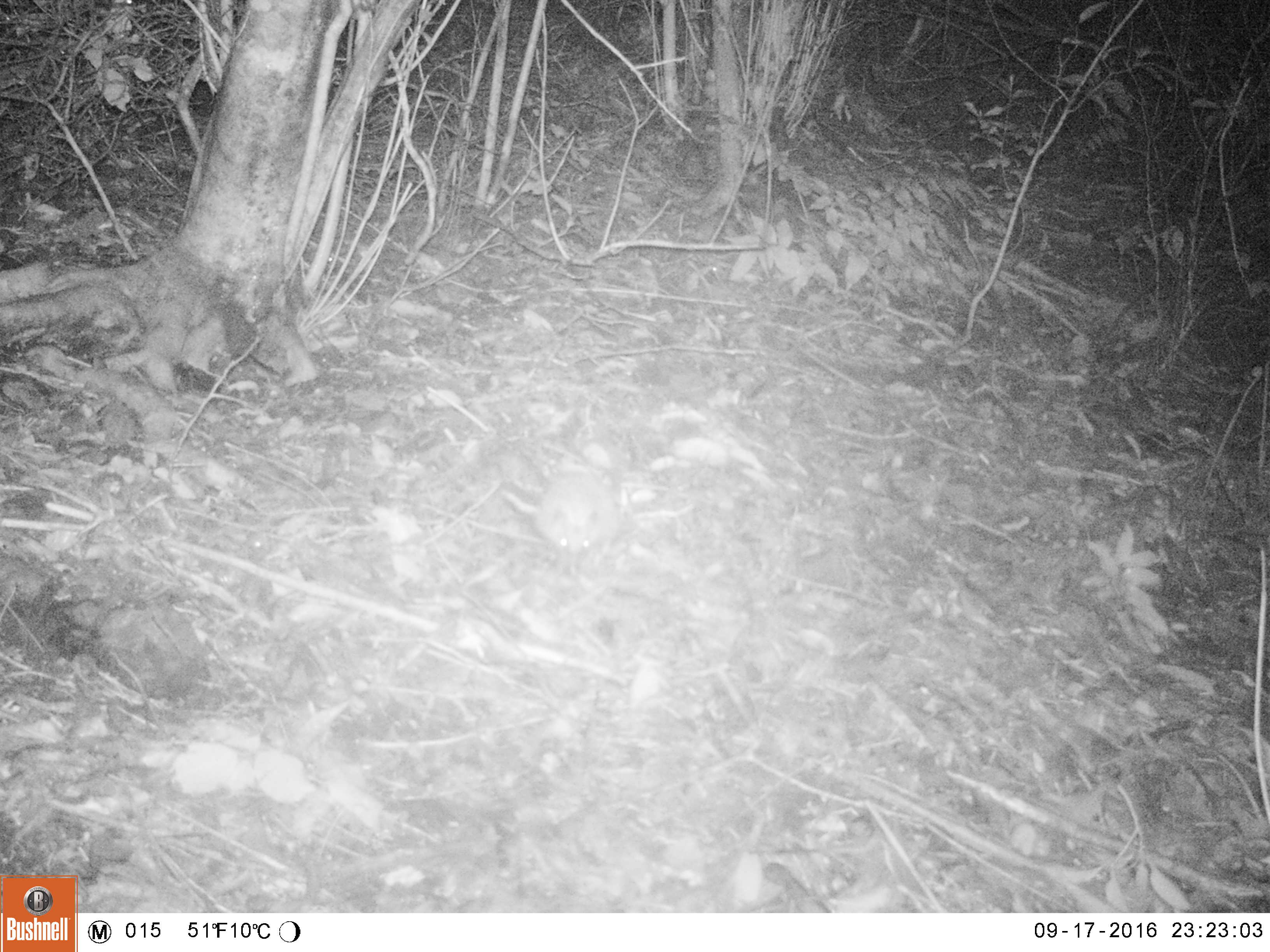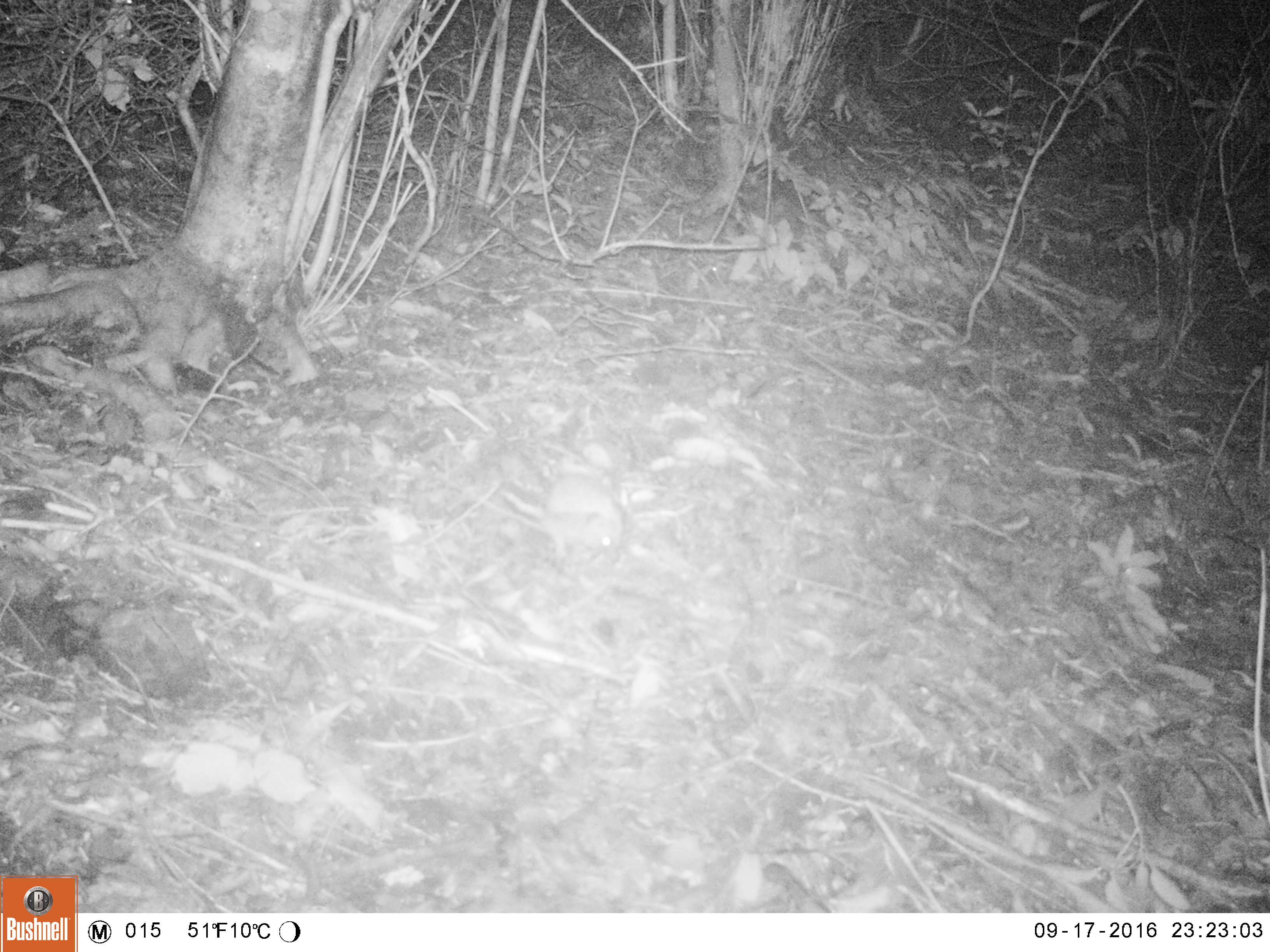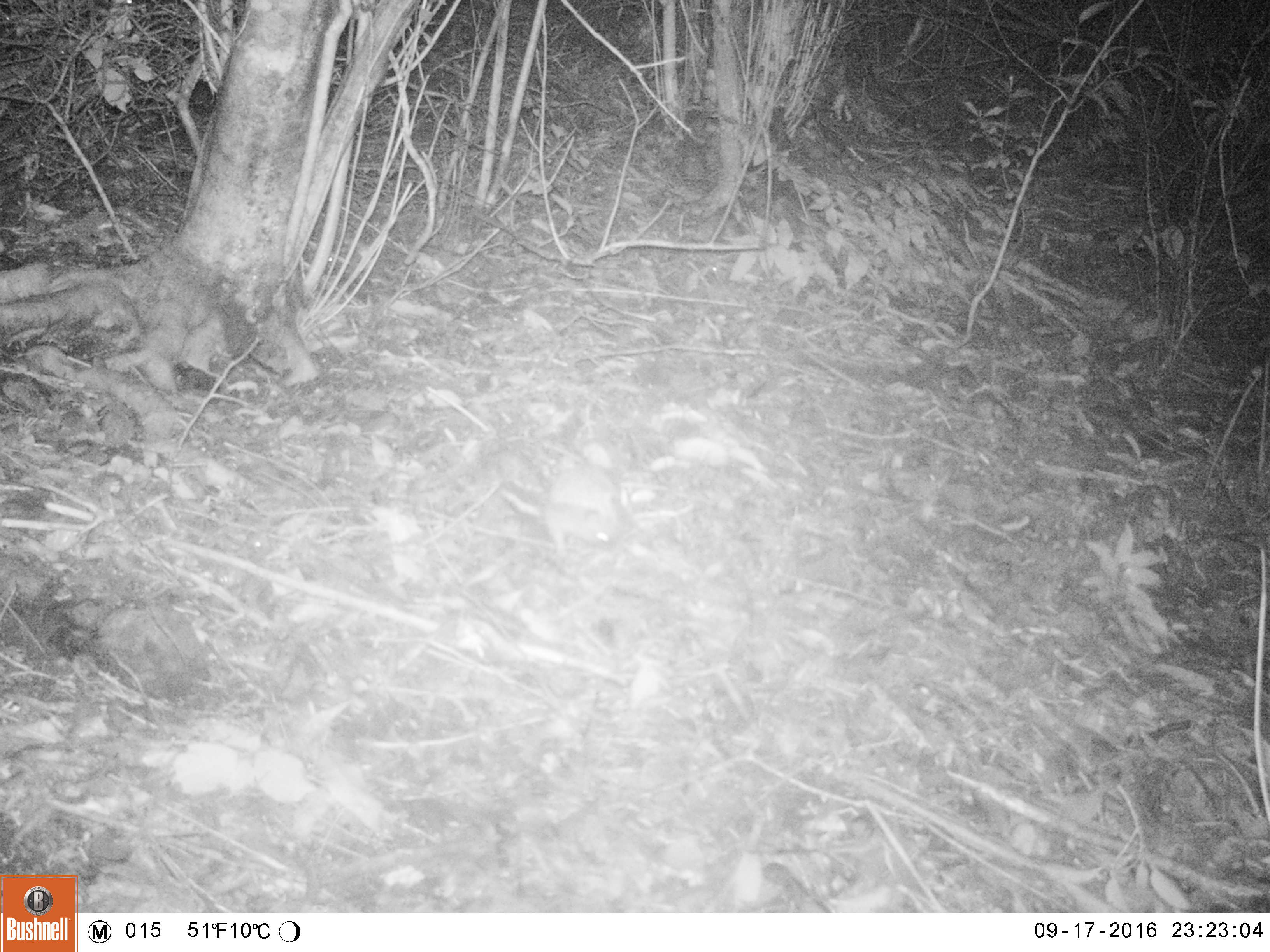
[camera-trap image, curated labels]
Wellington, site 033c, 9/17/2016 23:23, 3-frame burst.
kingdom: Animalia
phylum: Chordata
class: Mammalia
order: Eulipotyphla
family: Erinaceidae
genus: Erinaceus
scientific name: Erinaceus europaeus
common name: hedgehog